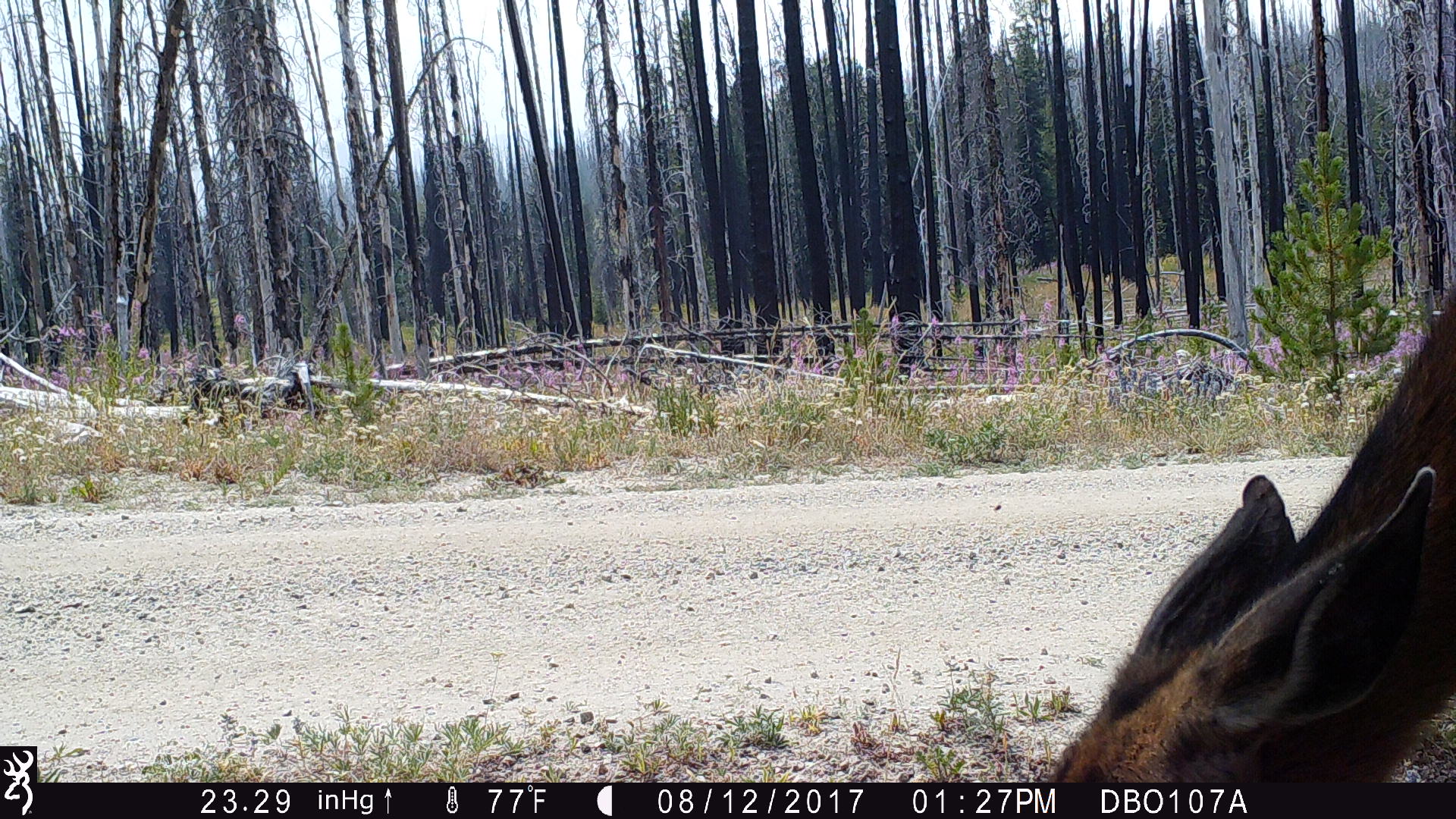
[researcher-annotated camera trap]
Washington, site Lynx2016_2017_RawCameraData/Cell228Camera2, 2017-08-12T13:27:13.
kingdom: Animalia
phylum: Chordata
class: Mammalia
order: Artiodactyla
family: Cervidae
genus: Odocoileus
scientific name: Odocoileus hemionus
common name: mule deer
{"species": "Odocoileus hemionus (mule deer)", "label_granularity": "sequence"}